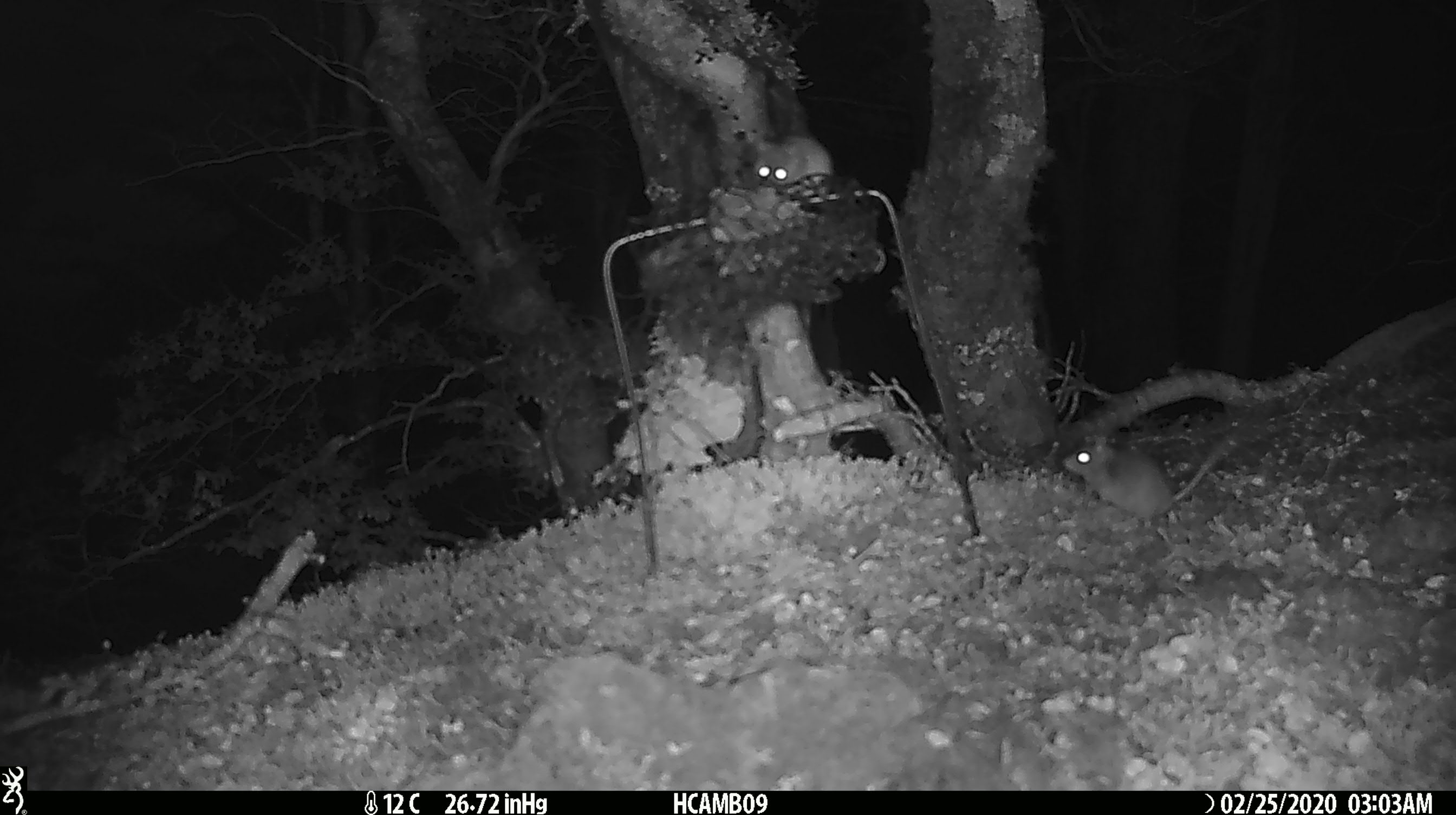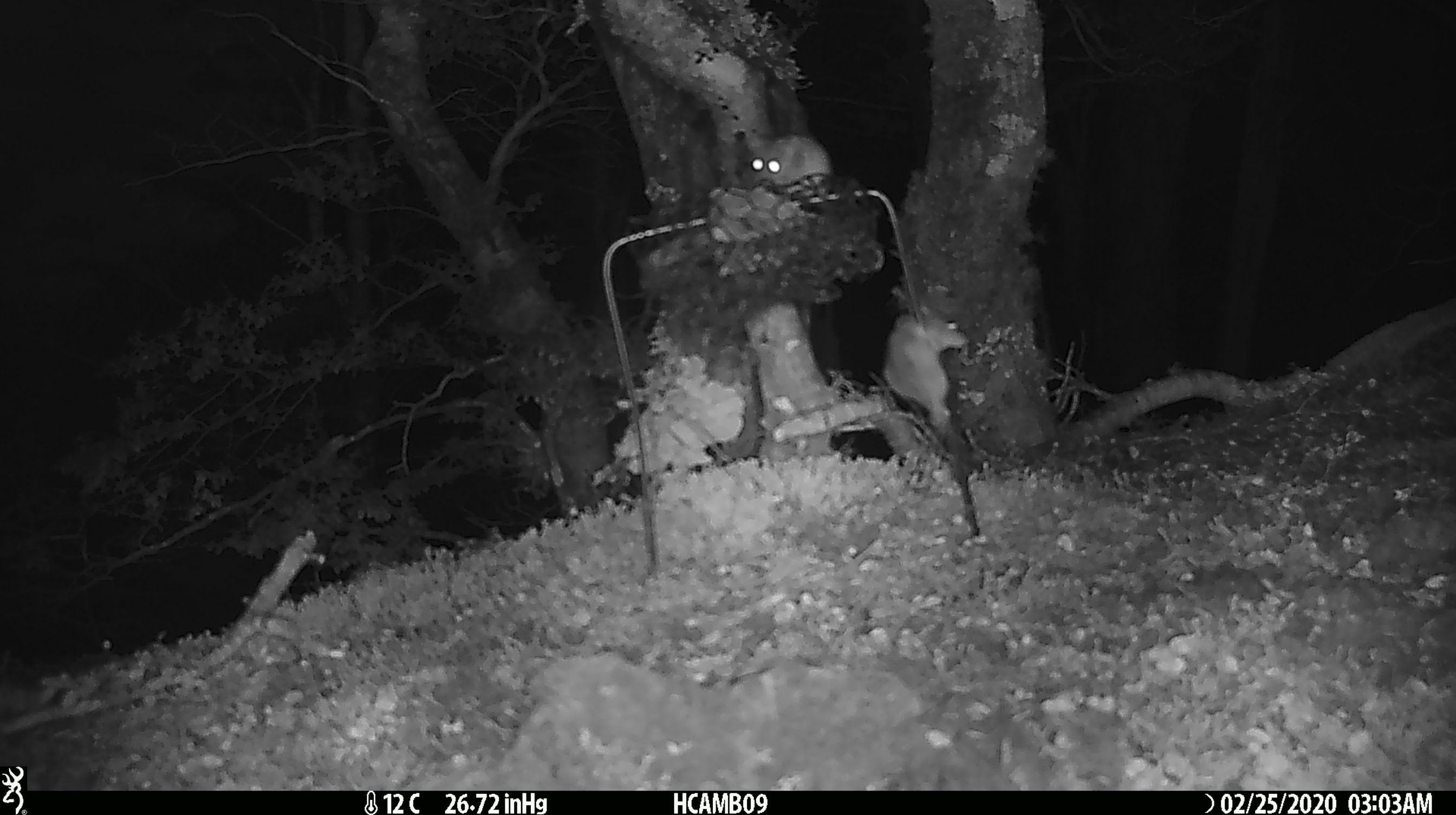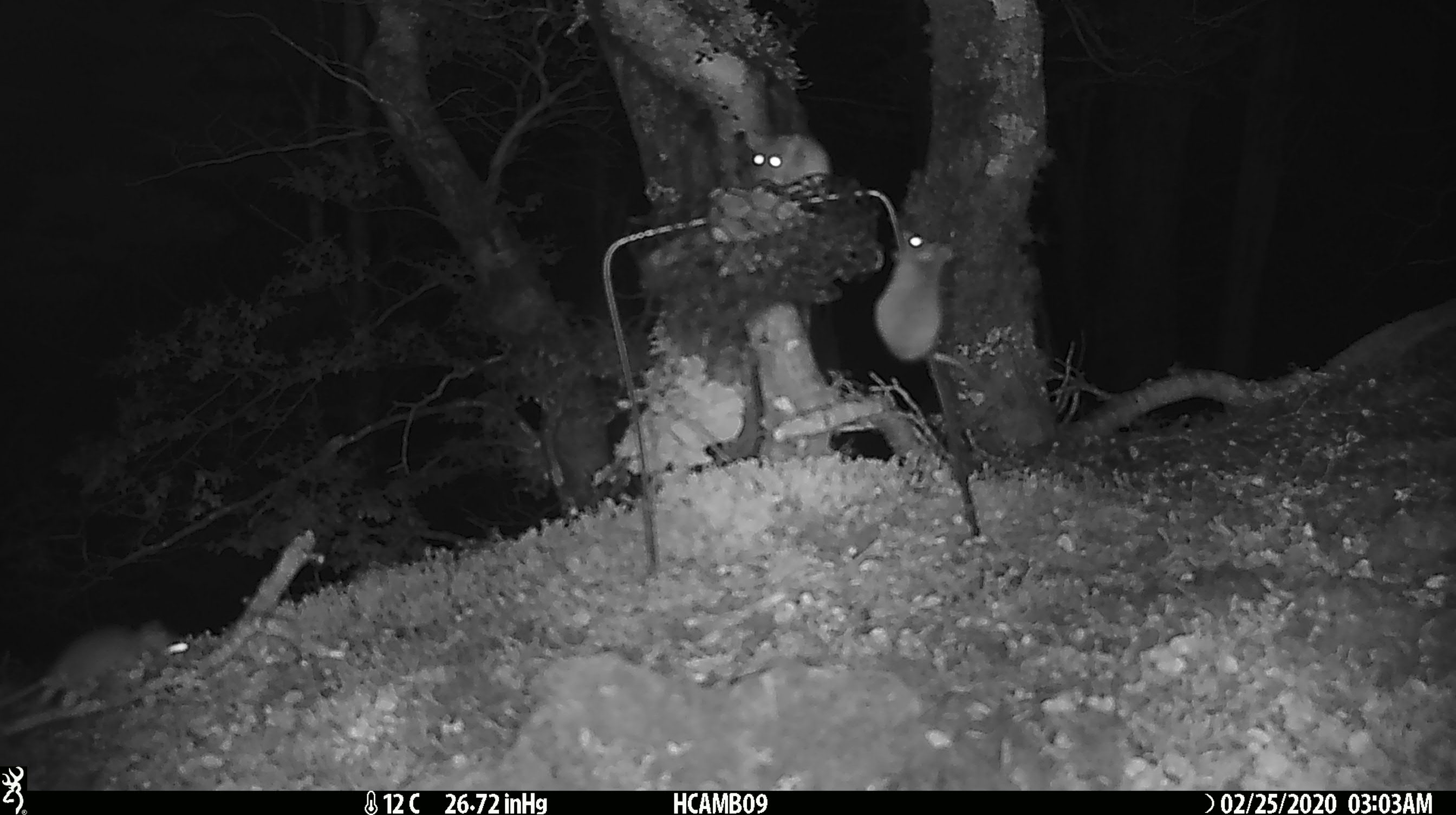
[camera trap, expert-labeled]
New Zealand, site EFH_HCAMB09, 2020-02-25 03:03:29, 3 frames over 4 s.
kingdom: Animalia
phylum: Chordata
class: Mammalia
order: Rodentia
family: Muridae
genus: Mus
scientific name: Mus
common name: mouse